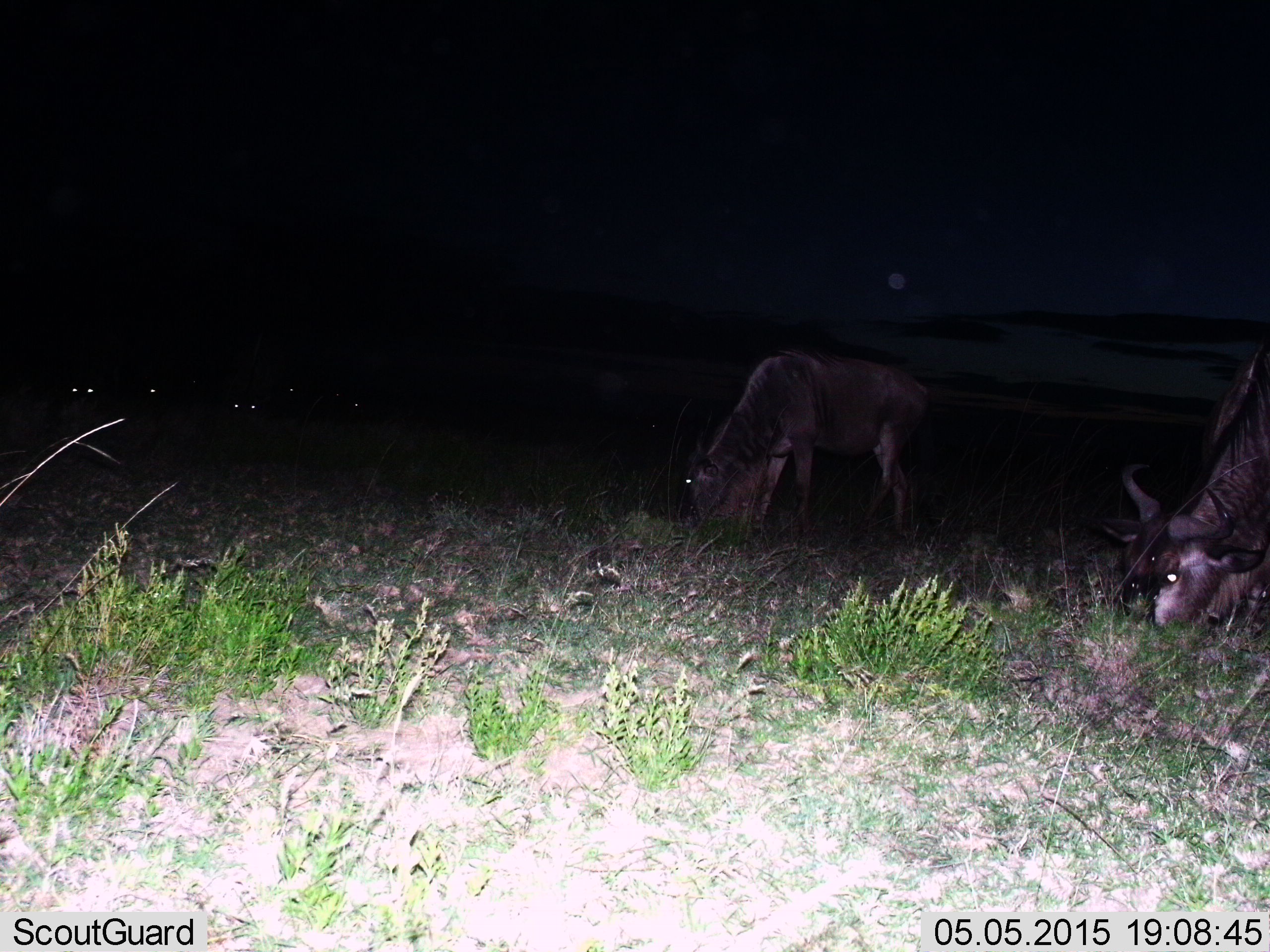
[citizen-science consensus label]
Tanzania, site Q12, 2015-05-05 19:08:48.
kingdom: Animalia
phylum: Chordata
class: Mammalia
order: Artiodactyla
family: Bovidae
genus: Connochaetes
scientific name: Connochaetes taurinus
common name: blue wildebeest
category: wildebeest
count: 5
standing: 20%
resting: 20%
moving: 0%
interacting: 0%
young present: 0%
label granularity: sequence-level